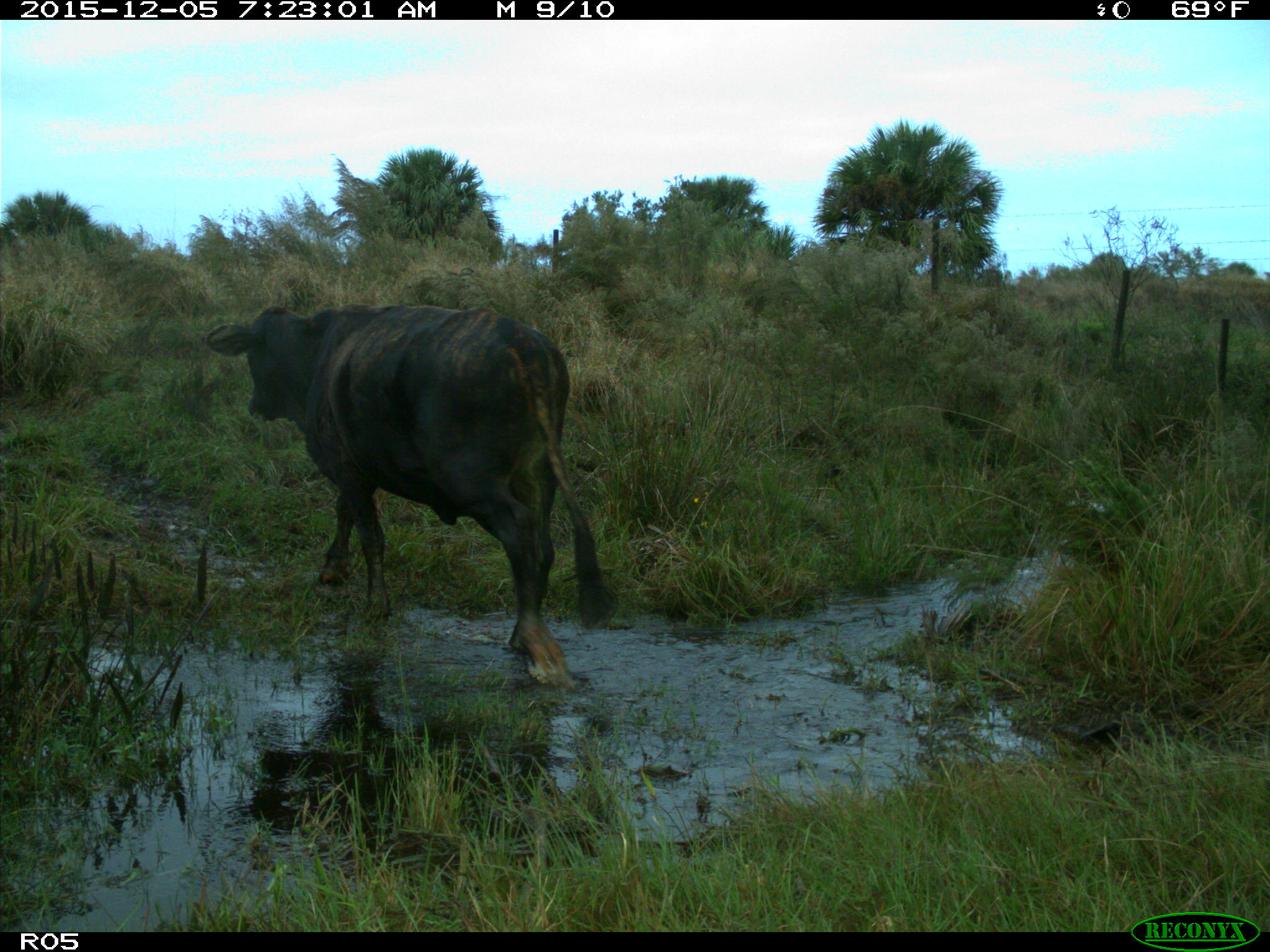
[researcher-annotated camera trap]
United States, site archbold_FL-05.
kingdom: Animalia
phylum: Chordata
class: Mammalia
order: Artiodactyla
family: Bovidae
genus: Bos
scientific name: Bos taurus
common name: domestic cow